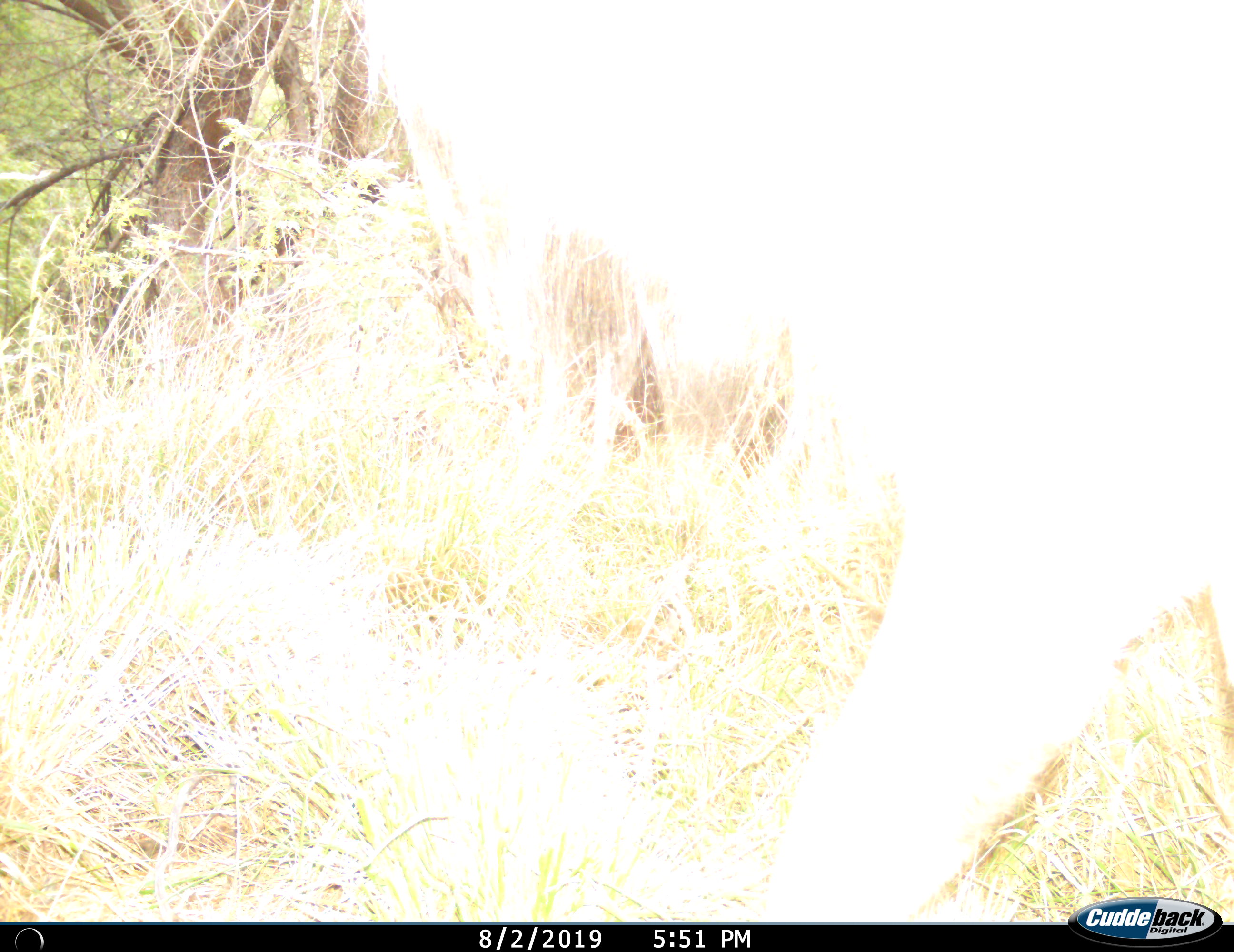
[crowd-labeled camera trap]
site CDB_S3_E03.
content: unidentified animal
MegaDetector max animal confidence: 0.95